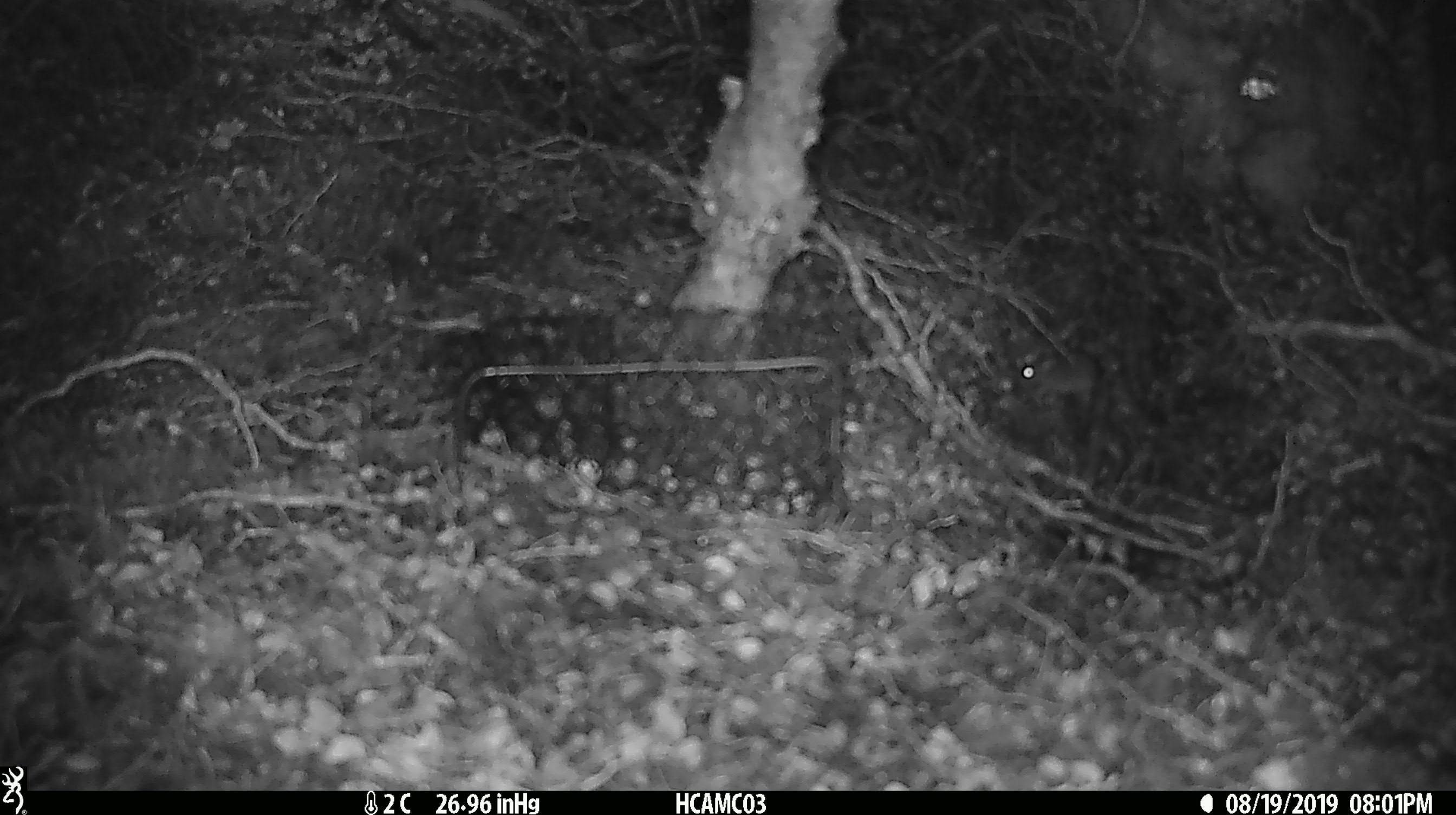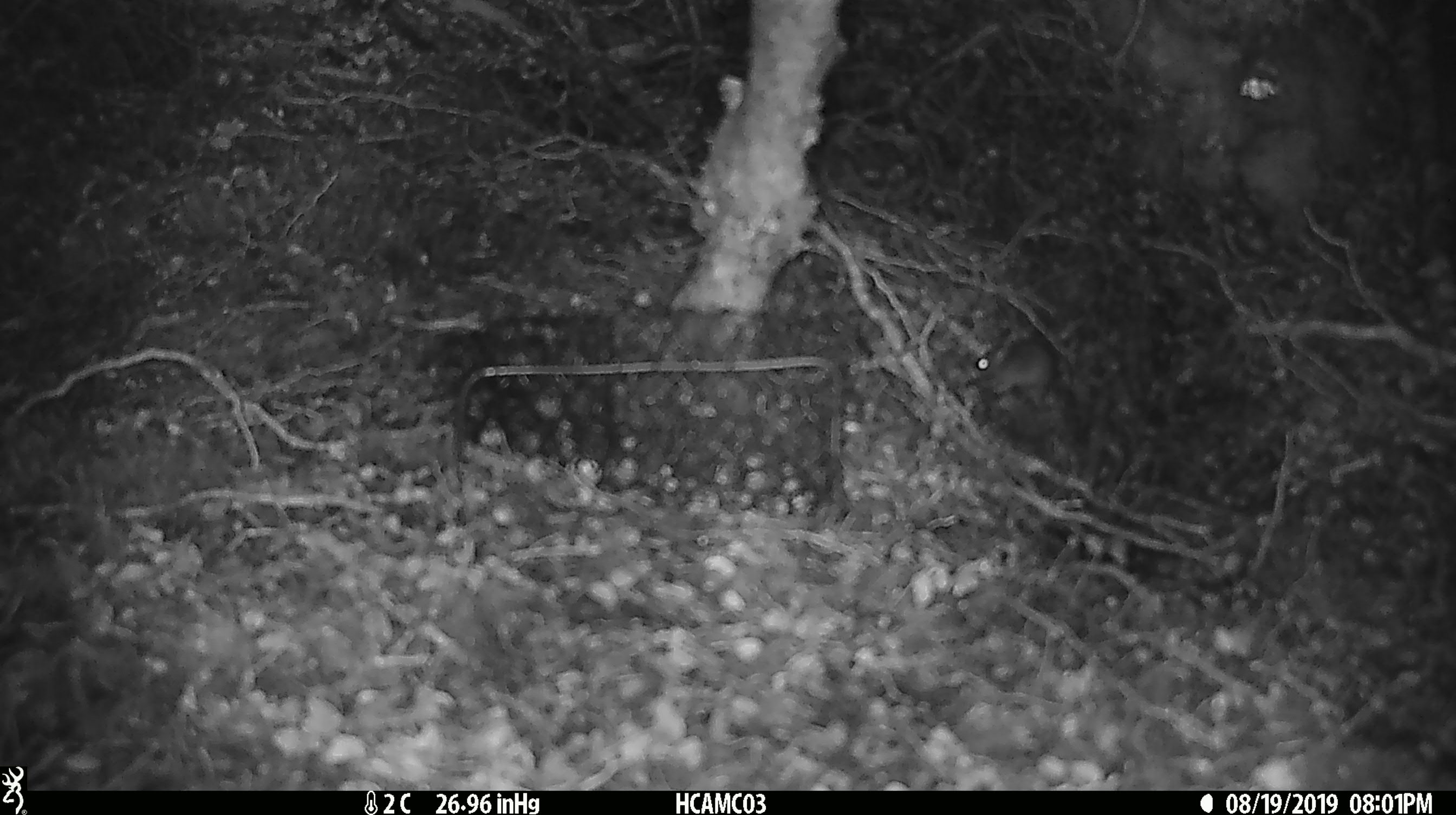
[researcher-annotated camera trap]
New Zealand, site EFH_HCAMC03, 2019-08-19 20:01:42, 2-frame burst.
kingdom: Animalia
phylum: Chordata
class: Mammalia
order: Rodentia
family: Muridae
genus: Mus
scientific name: Mus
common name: mouse